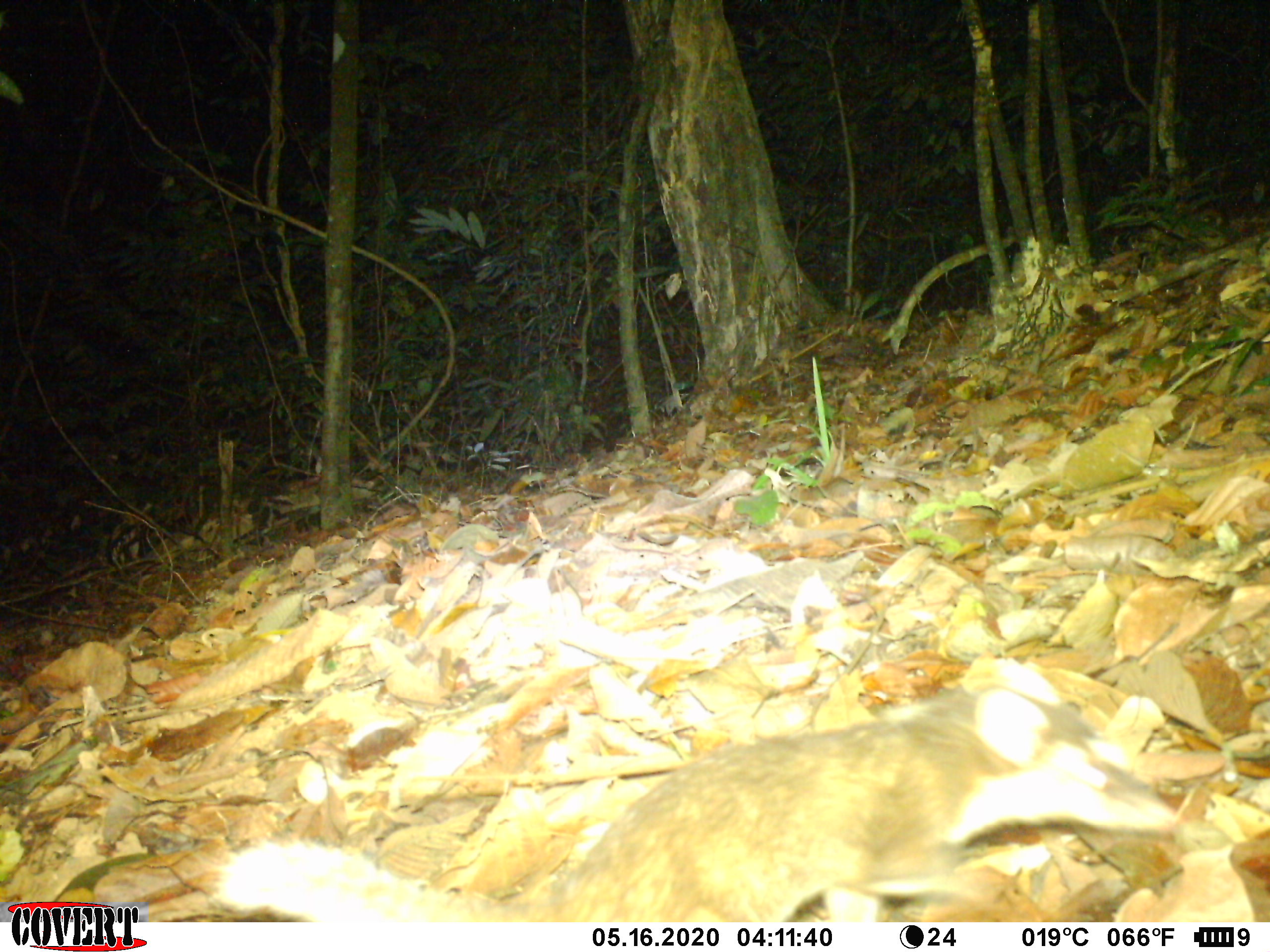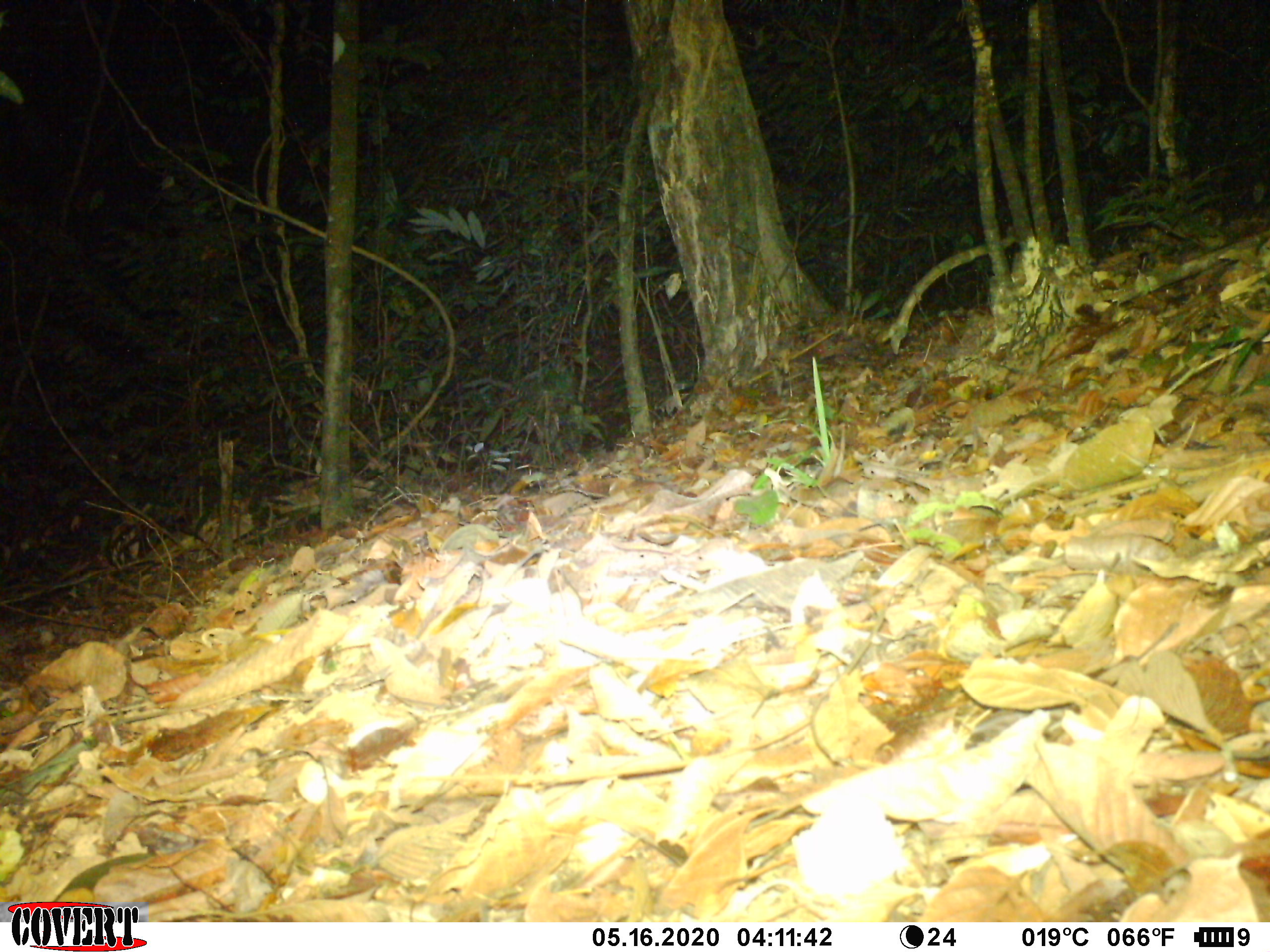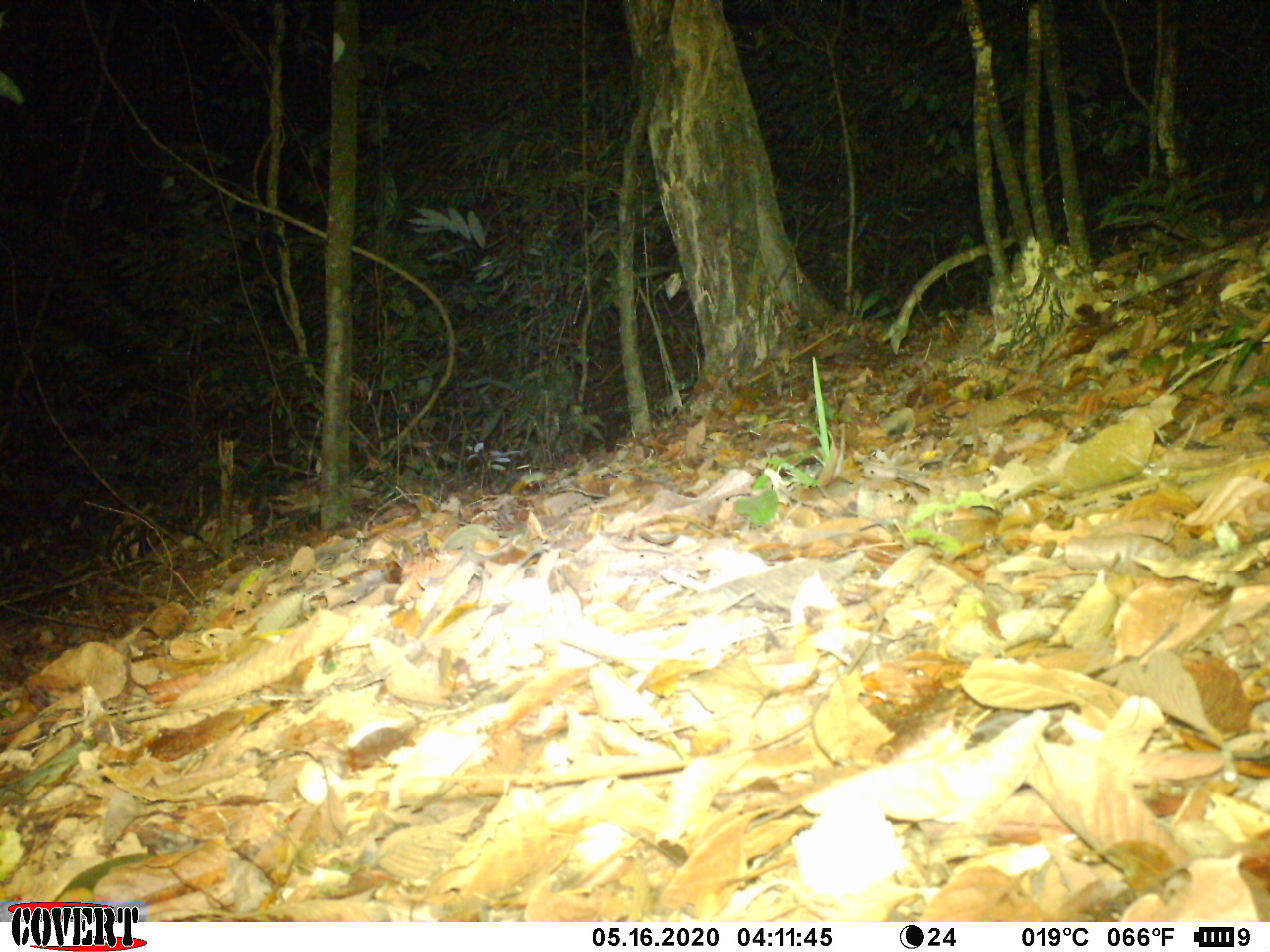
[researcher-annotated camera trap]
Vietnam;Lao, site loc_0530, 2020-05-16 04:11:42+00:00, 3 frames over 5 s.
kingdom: Animalia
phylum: Chordata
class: Mammalia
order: Carnivora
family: Mustelidae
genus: Melogale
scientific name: Melogale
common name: ferret badger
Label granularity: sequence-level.